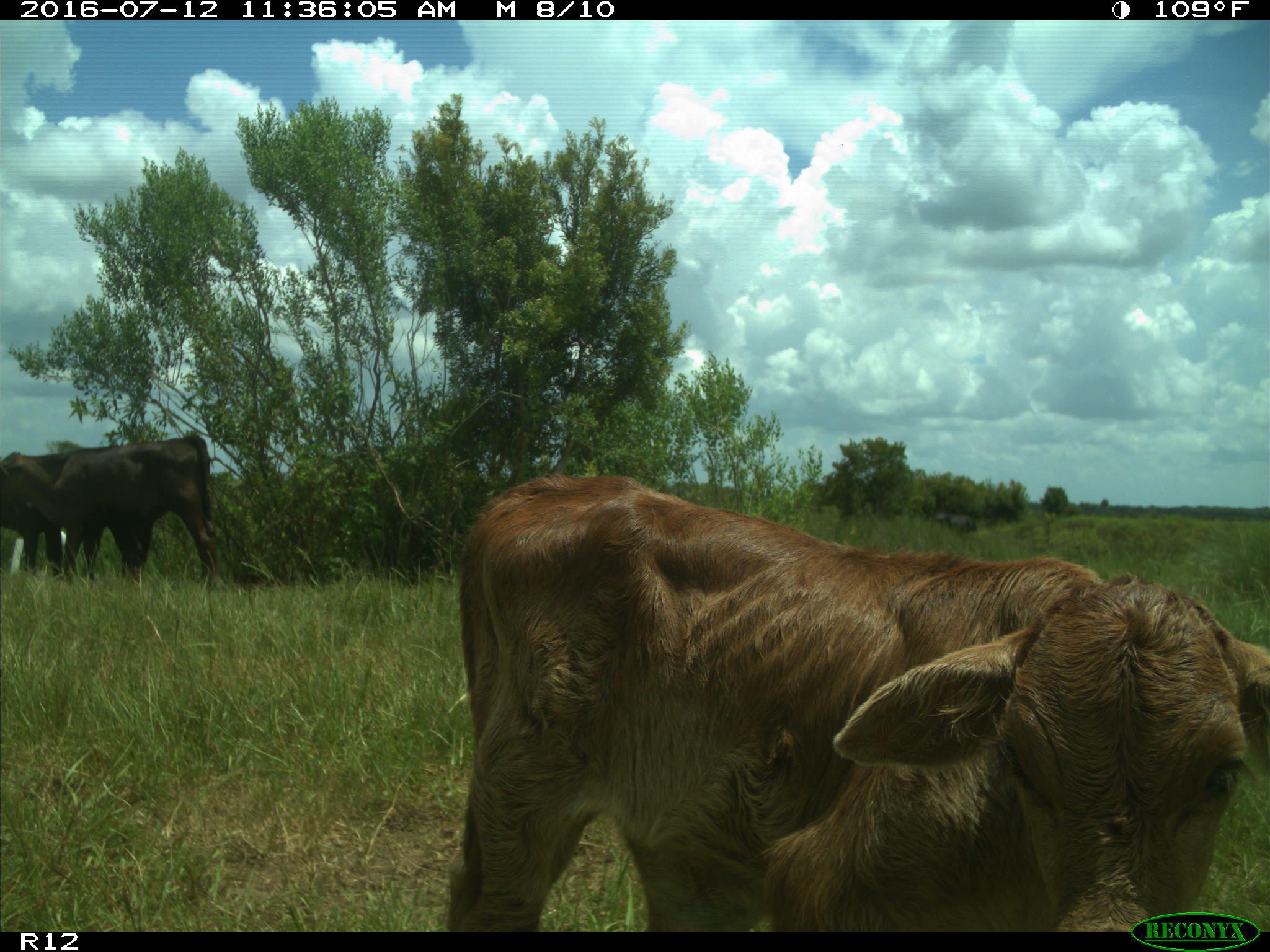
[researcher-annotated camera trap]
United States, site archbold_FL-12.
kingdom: Animalia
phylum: Chordata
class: Mammalia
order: Artiodactyla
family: Bovidae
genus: Bos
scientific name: Bos taurus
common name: domestic cow